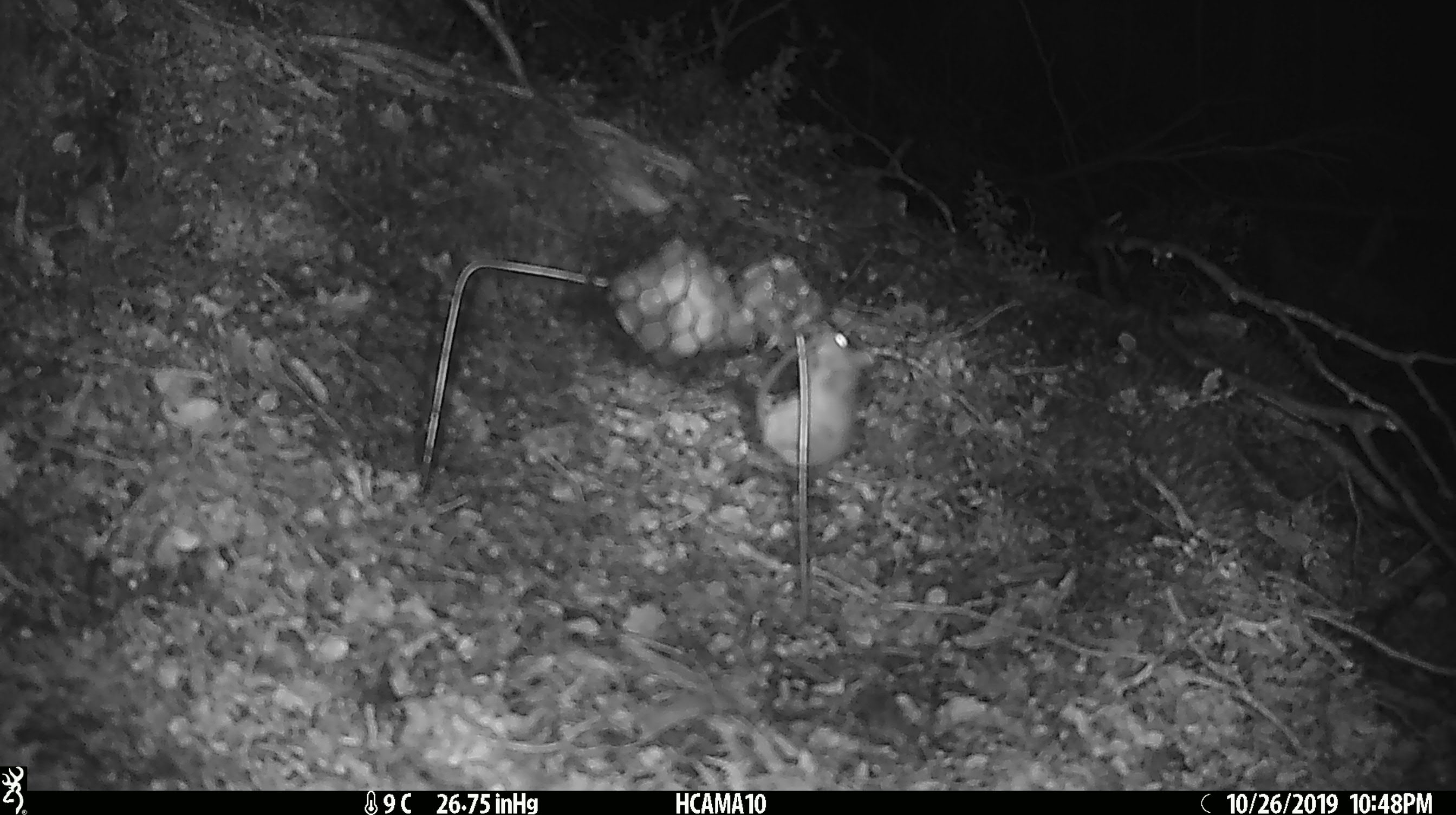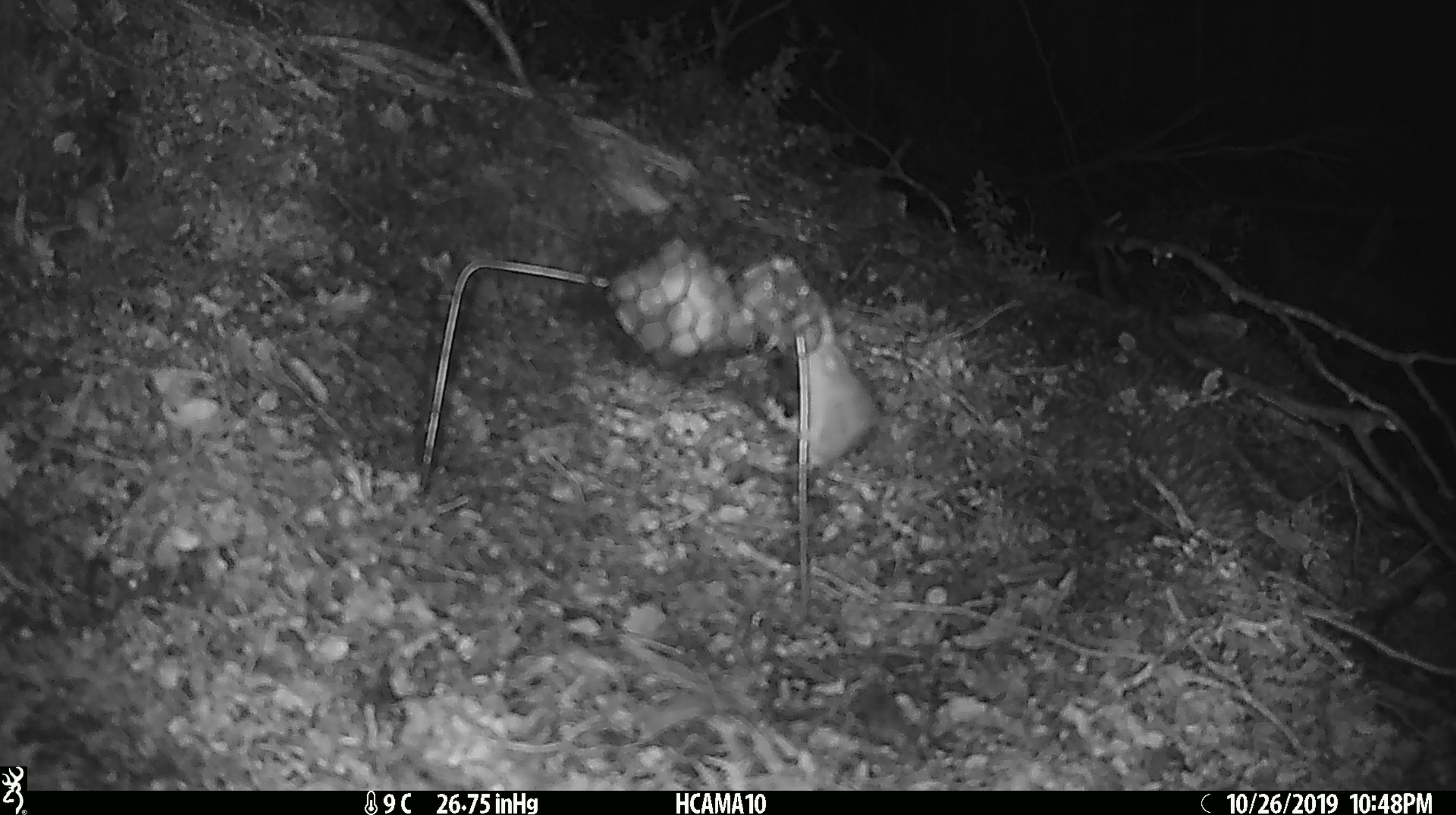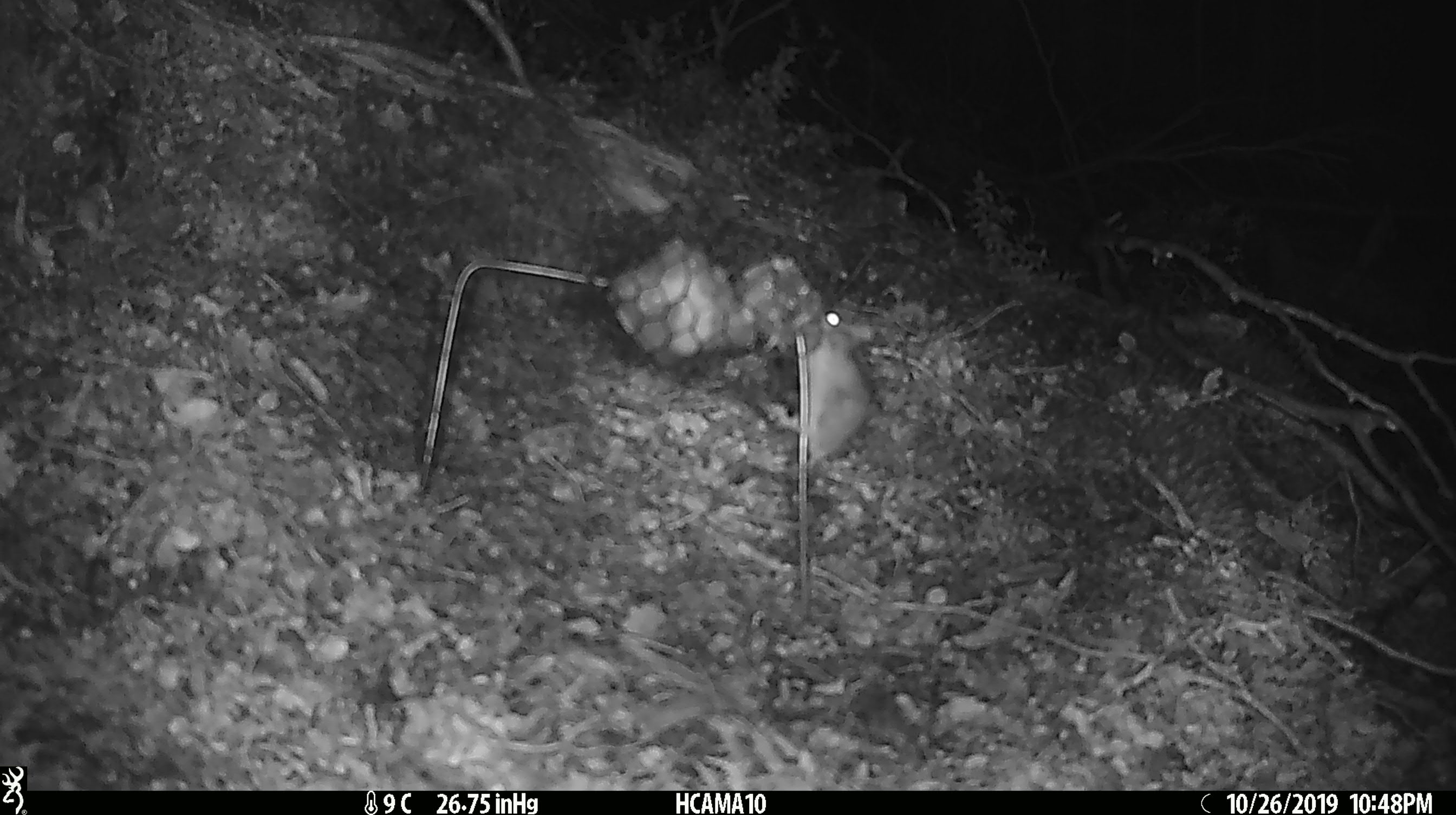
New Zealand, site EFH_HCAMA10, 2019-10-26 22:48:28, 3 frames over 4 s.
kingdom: Animalia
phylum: Chordata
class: Mammalia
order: Rodentia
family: Muridae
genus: Mus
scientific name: Mus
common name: mouse